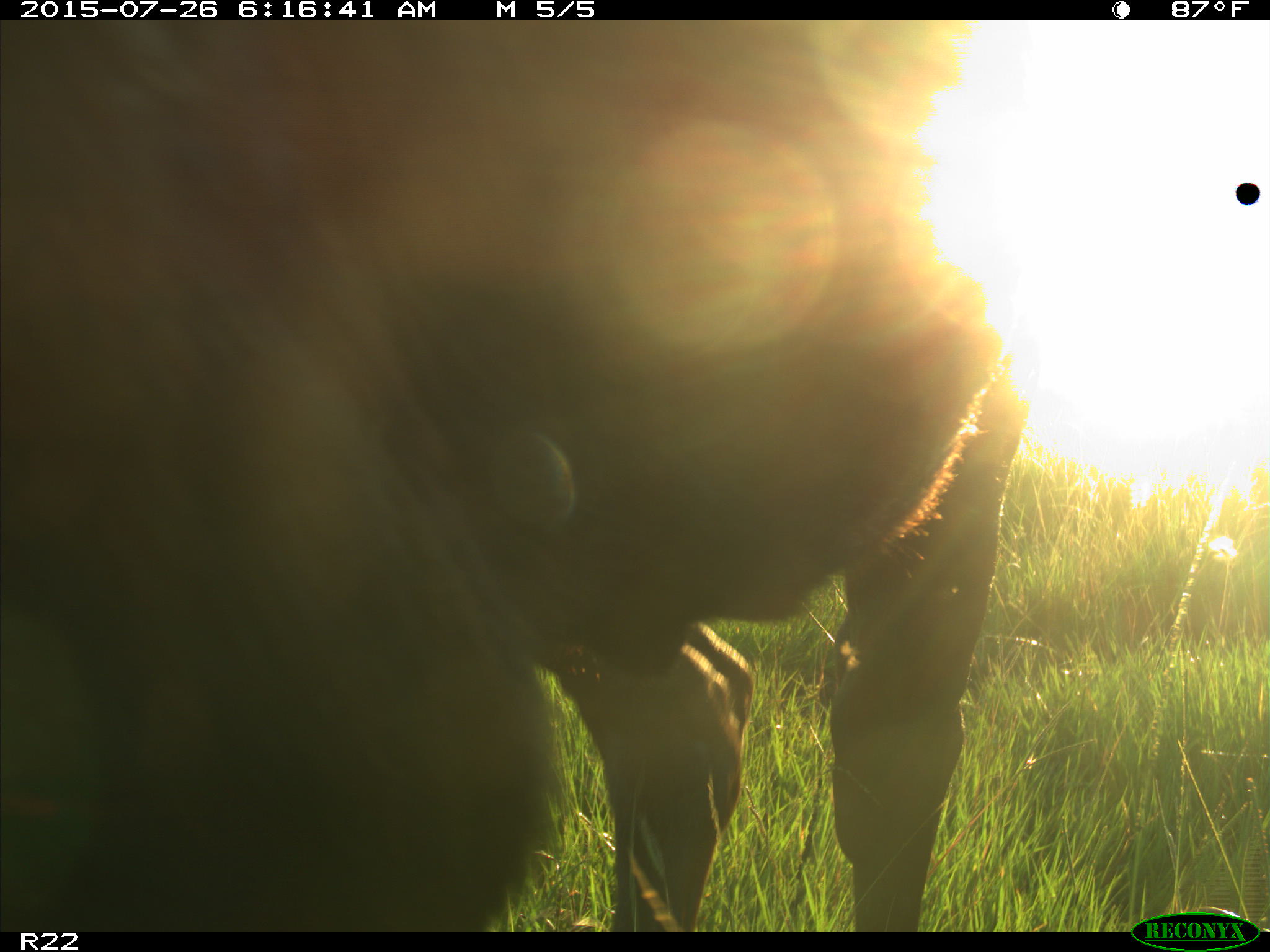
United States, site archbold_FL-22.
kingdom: Animalia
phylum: Chordata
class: Mammalia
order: Artiodactyla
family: Bovidae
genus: Bos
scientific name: Bos taurus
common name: domestic cow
Bos taurus (domestic cow).